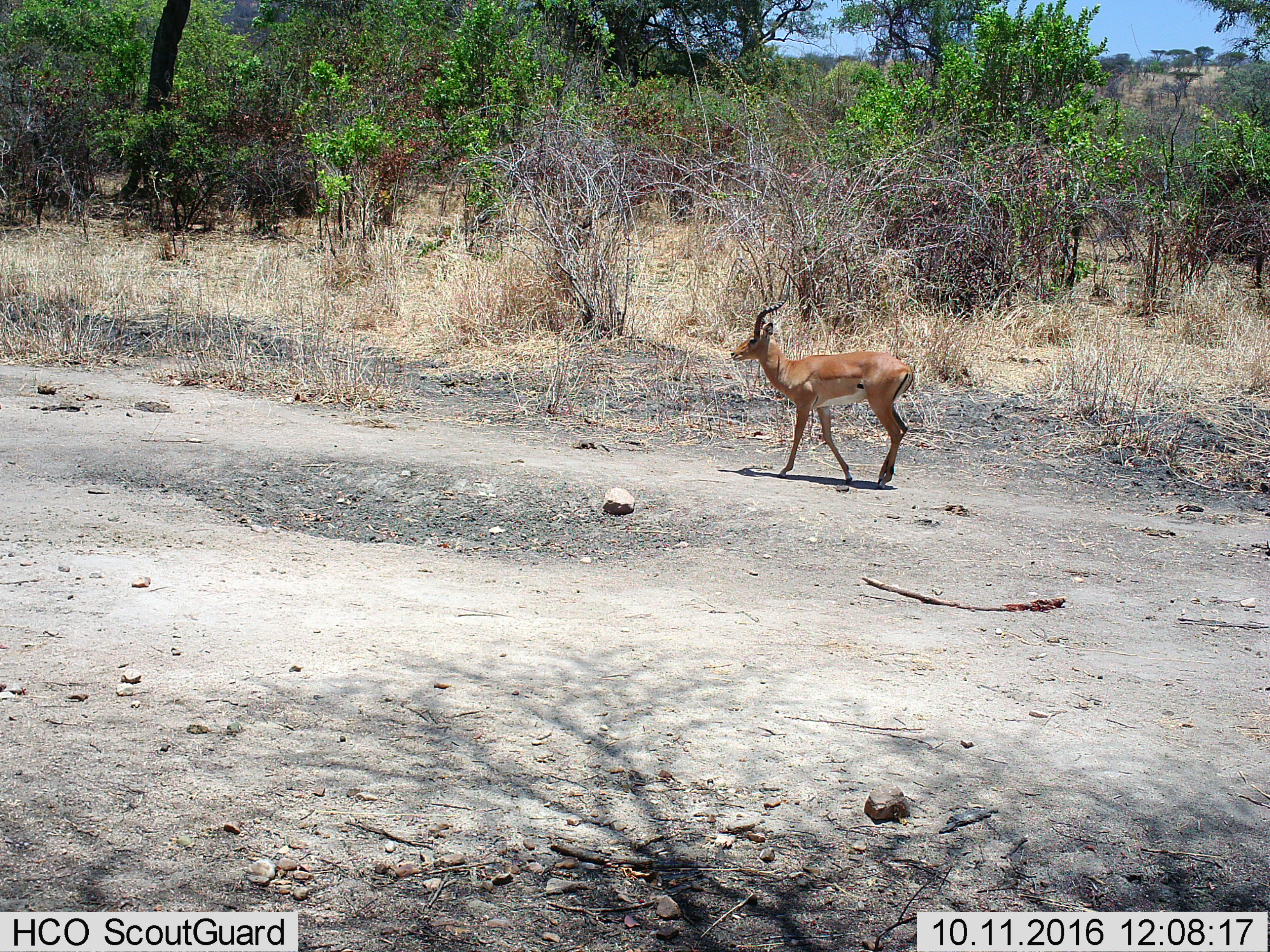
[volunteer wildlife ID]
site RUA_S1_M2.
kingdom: Animalia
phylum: Chordata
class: Mammalia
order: Artiodactyla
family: Bovidae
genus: Aepyceros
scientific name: Aepyceros melampus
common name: impala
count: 1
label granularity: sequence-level